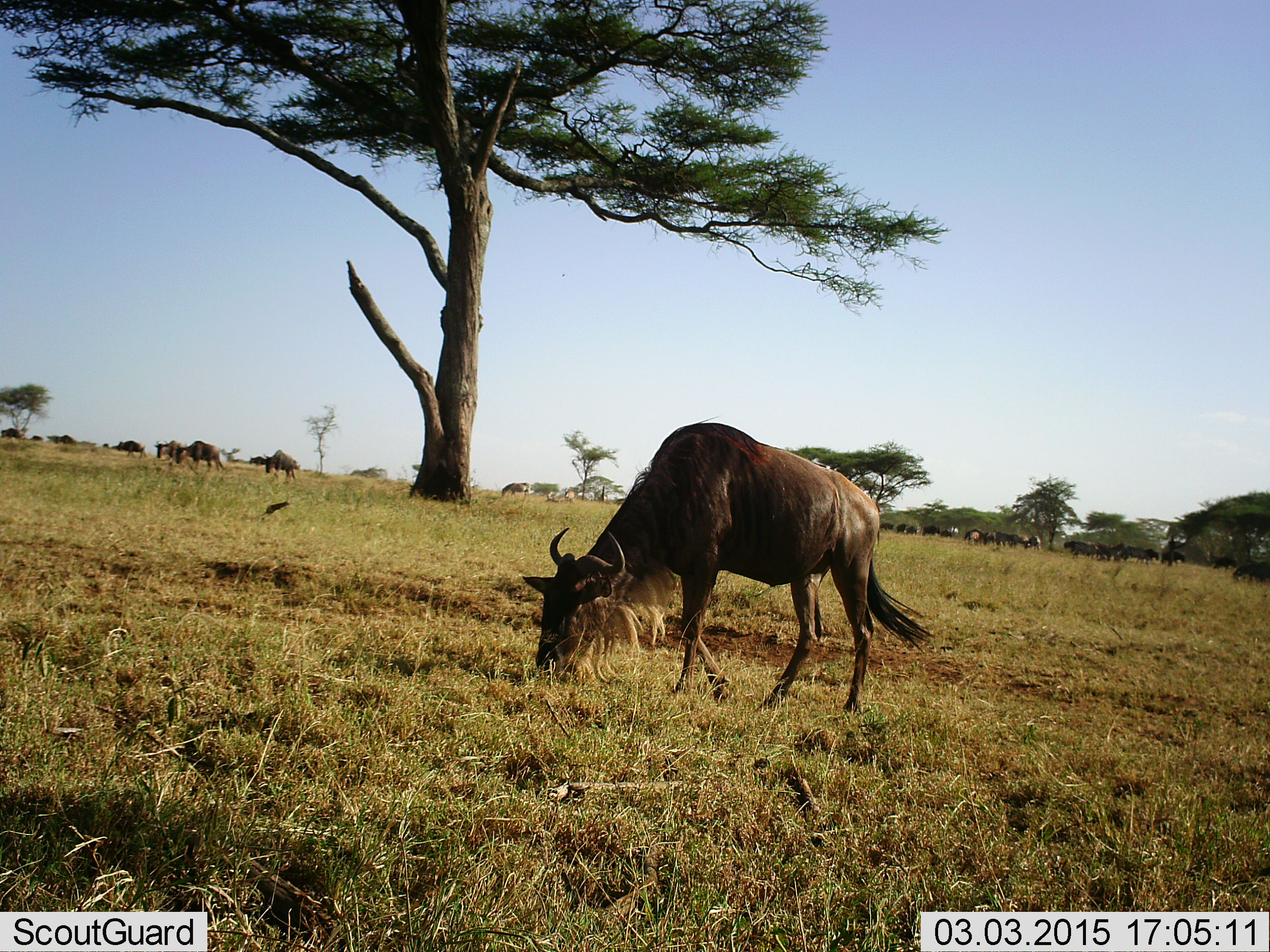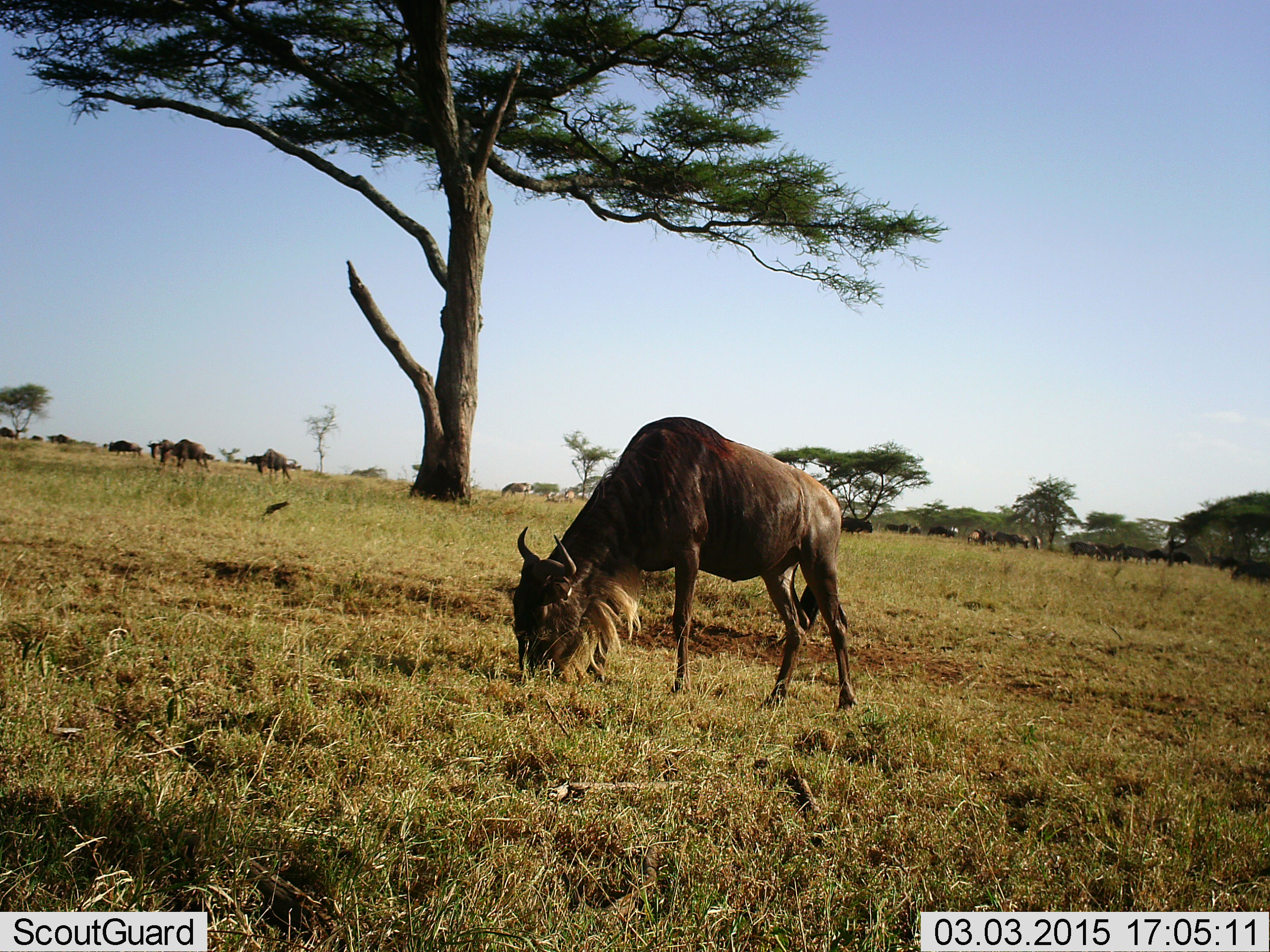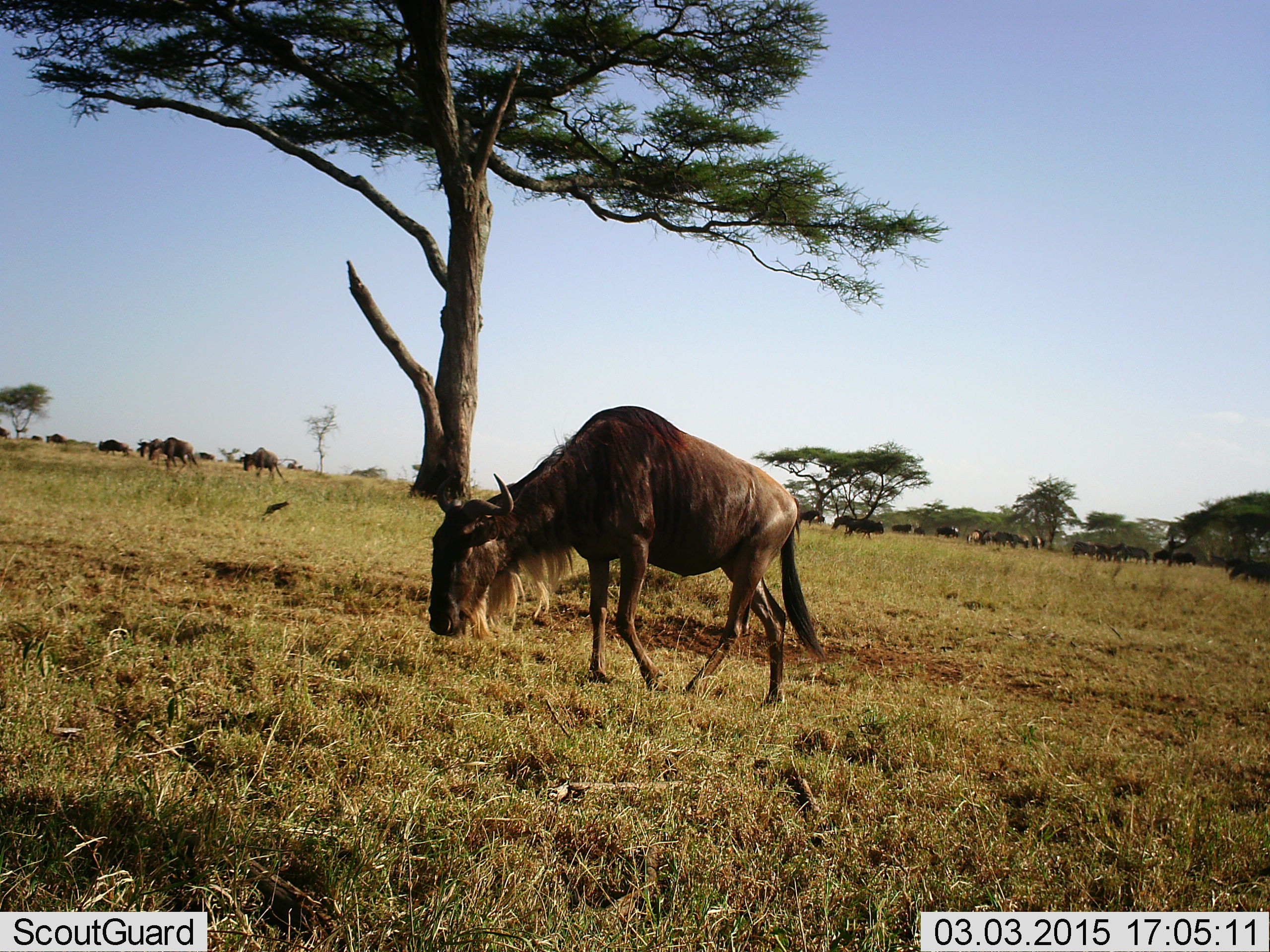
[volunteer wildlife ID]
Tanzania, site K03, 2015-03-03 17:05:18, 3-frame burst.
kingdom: Animalia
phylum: Chordata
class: Mammalia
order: Artiodactyla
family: Bovidae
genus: Connochaetes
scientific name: Connochaetes taurinus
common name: blue wildebeest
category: wildebeest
Wildebeest (blue wildebeest) (Connochaetes taurinus), count 11-50. Behavior (volunteer vote fractions): standing 10%, resting 0%, moving 40%, interacting 0%. Young present (vote fraction): 0%. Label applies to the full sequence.